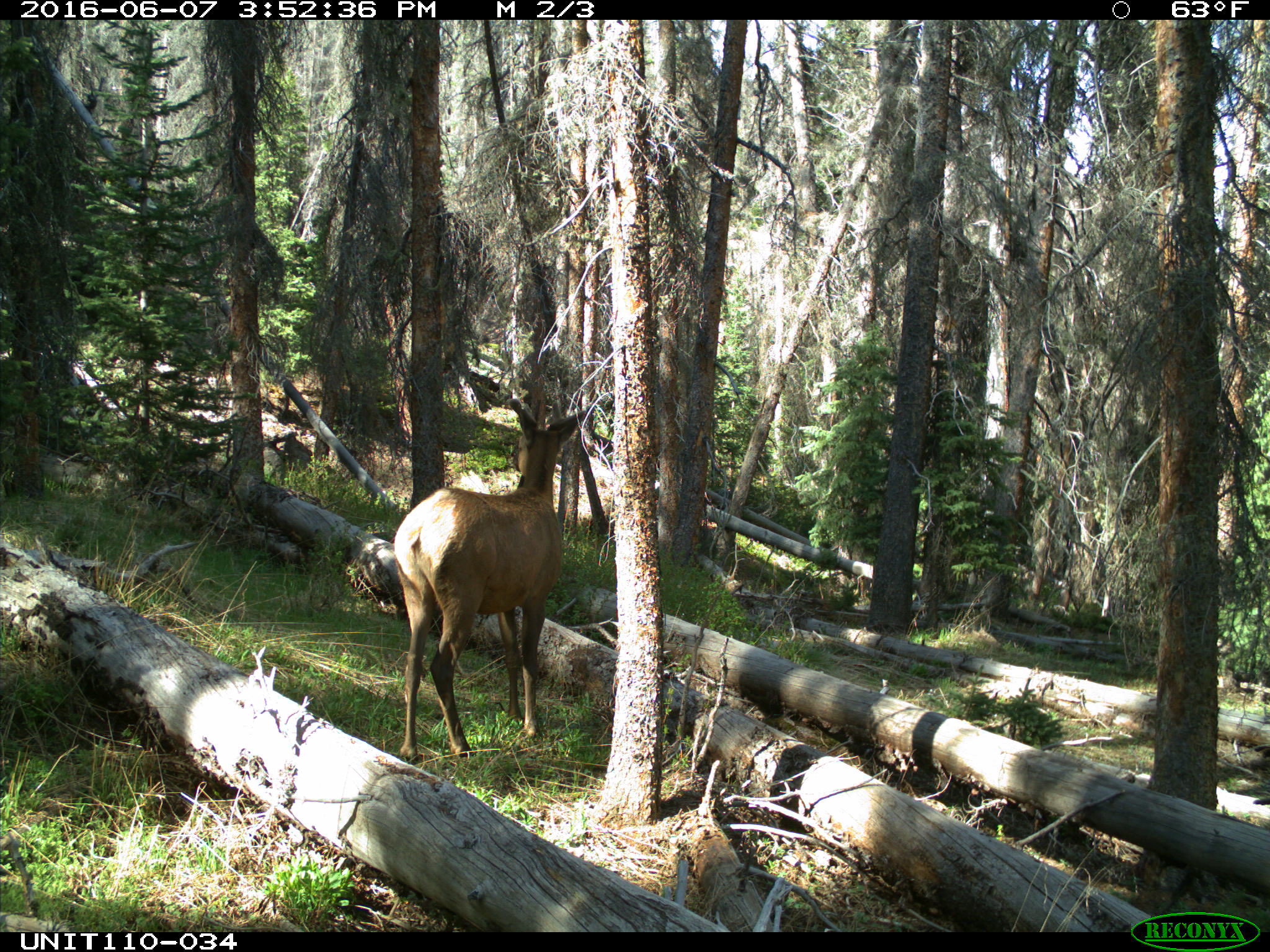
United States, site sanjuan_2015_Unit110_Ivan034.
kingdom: Animalia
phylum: Chordata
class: Mammalia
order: Artiodactyla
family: Cervidae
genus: Cervus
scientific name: Cervus elaphus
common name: red deer